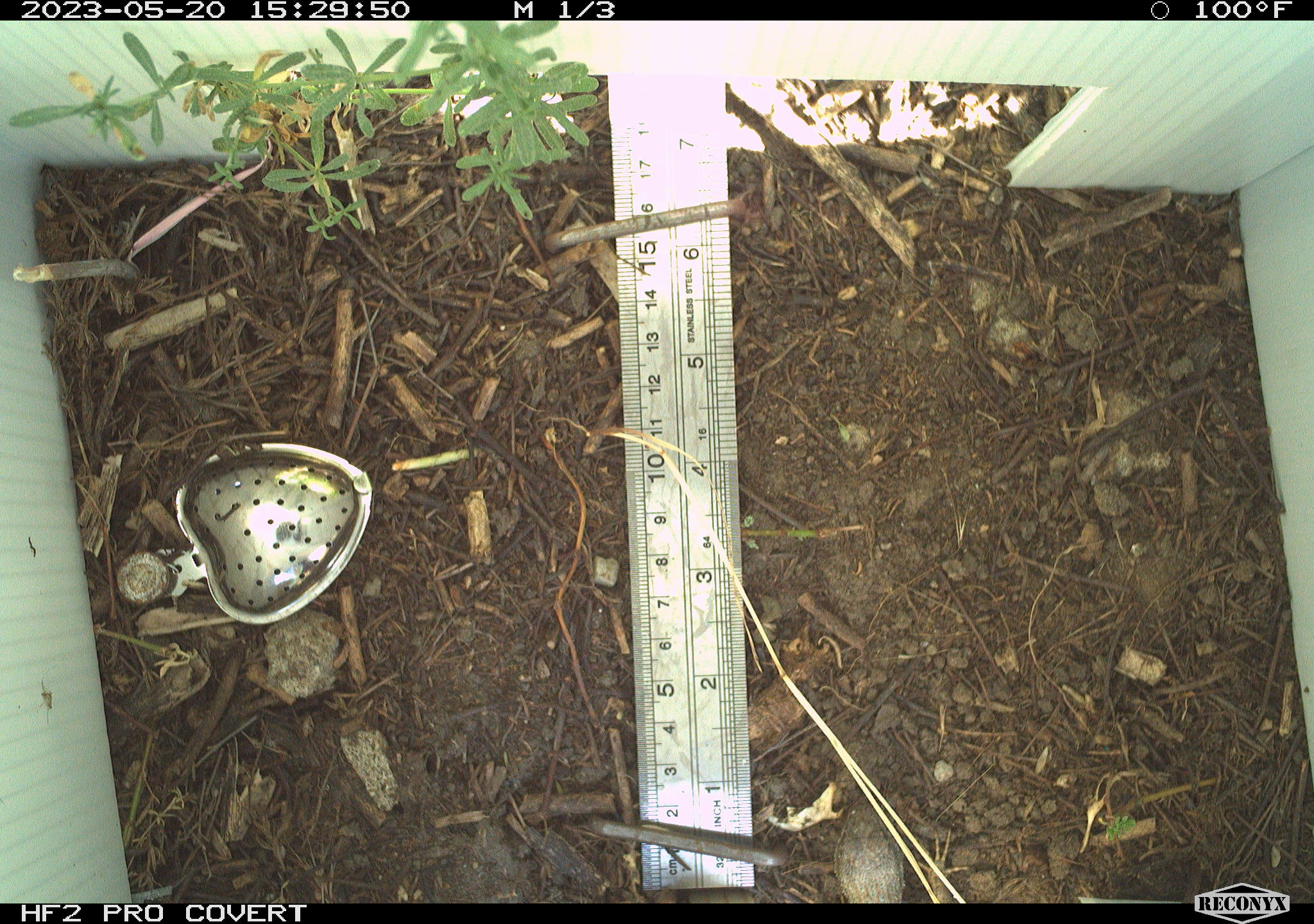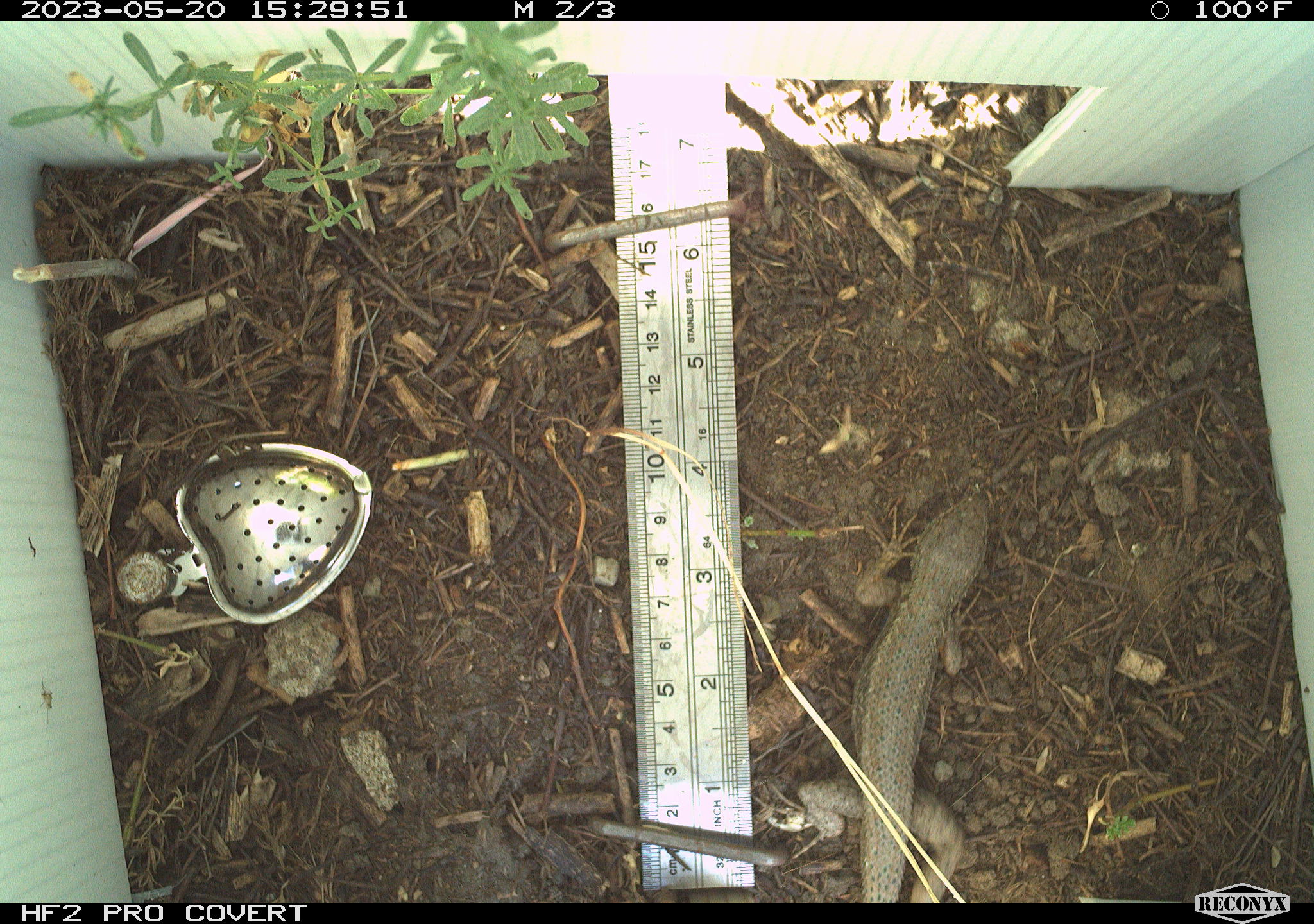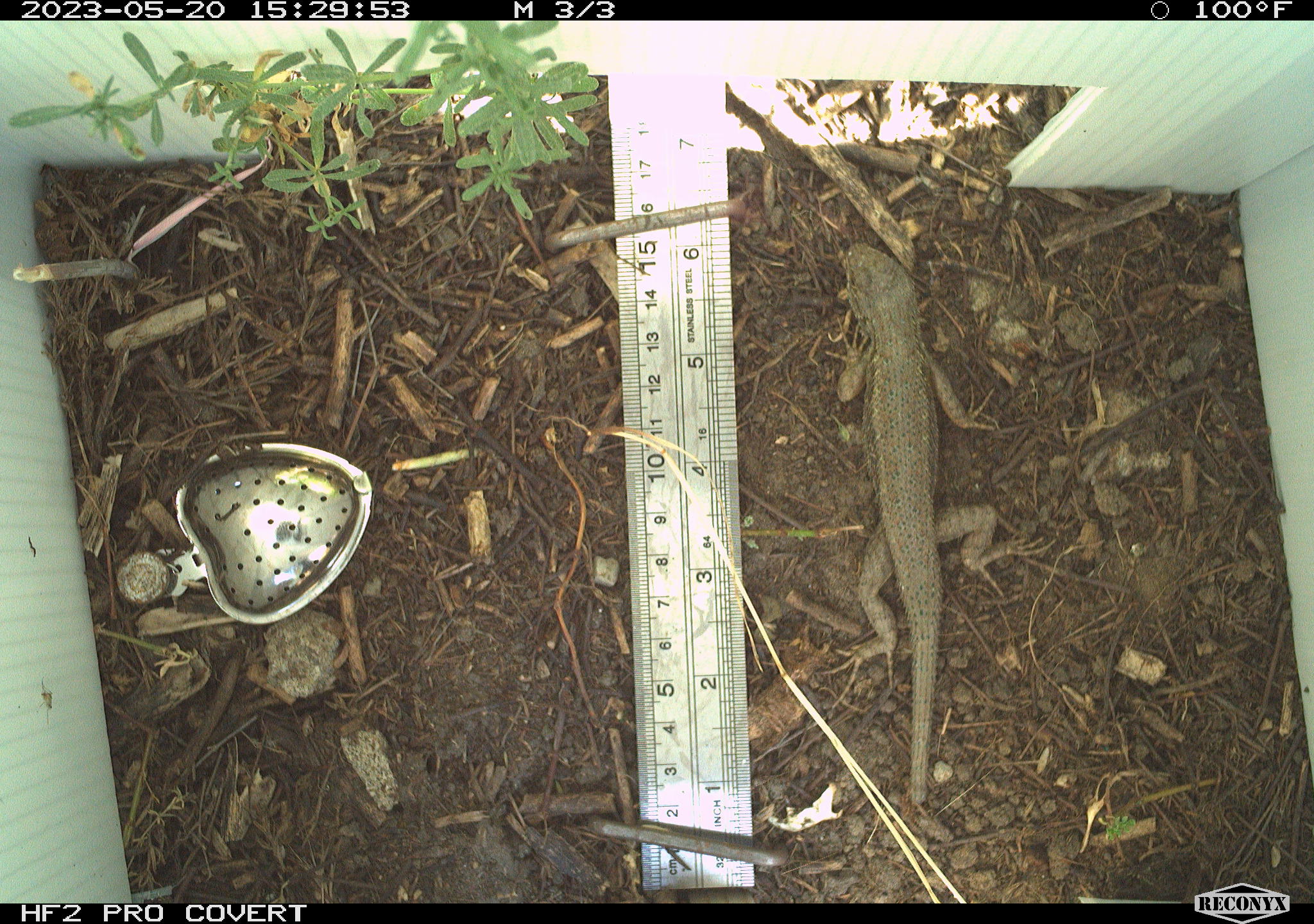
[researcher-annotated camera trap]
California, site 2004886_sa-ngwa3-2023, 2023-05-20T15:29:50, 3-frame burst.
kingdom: Animalia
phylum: Chordata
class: Reptilia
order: Squamata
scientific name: Squamata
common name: lizards and snakes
Lizards and snakes (Squamata).